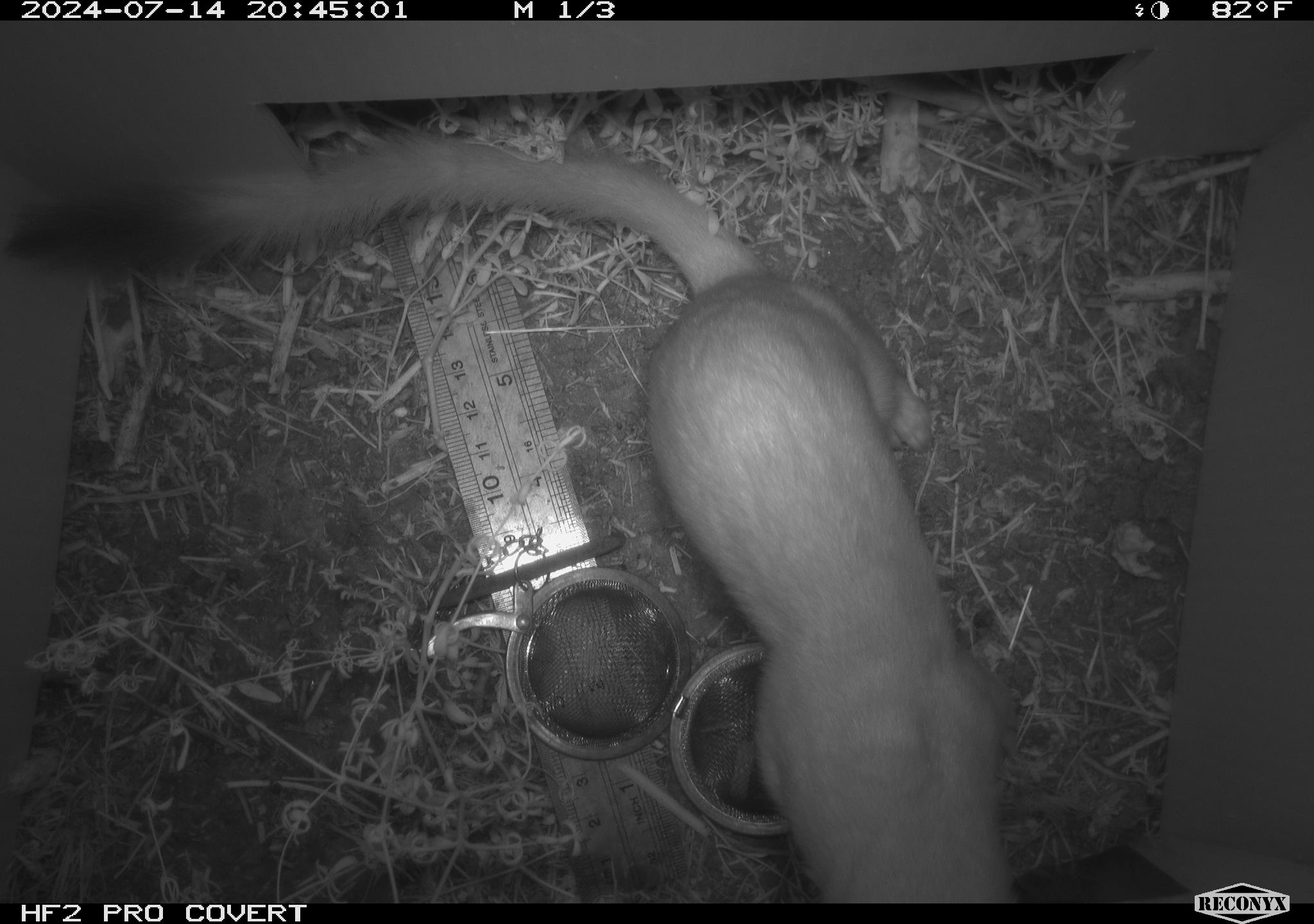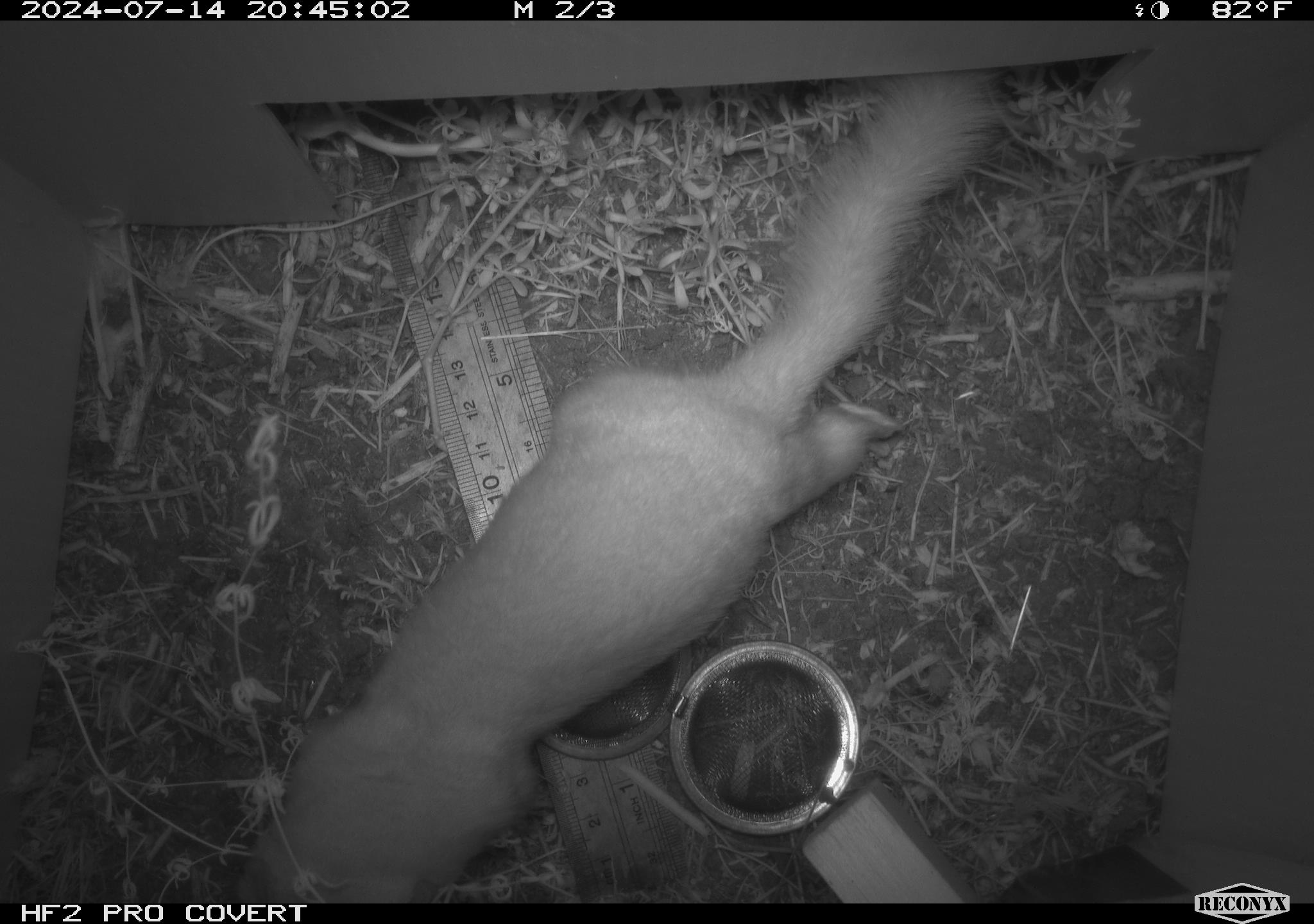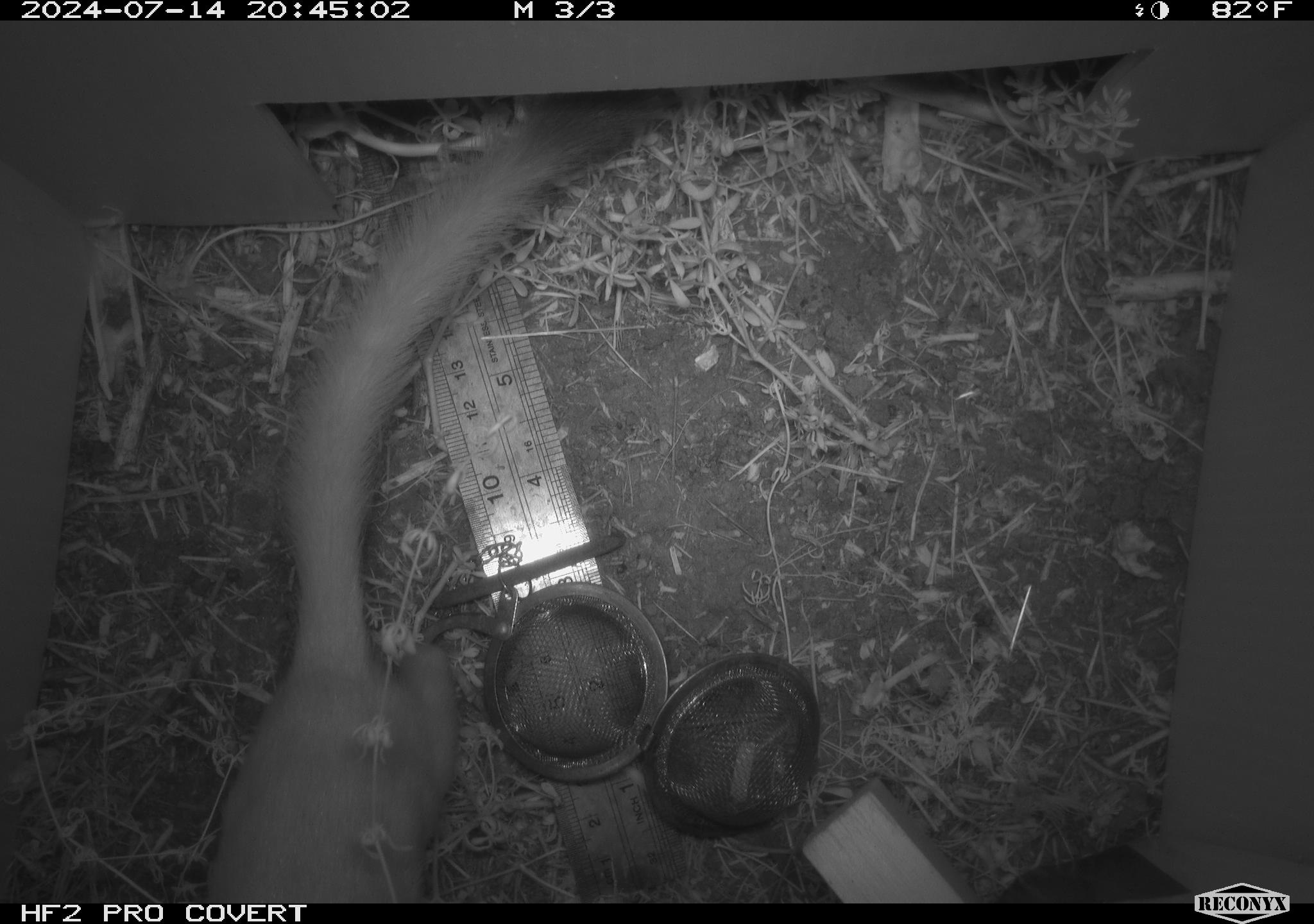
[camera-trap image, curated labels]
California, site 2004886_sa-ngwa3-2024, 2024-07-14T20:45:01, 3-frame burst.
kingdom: Animalia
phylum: Chordata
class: Mammalia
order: Carnivora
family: Mustelidae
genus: Neogale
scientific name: Neogale frenata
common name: long-tailed weasel